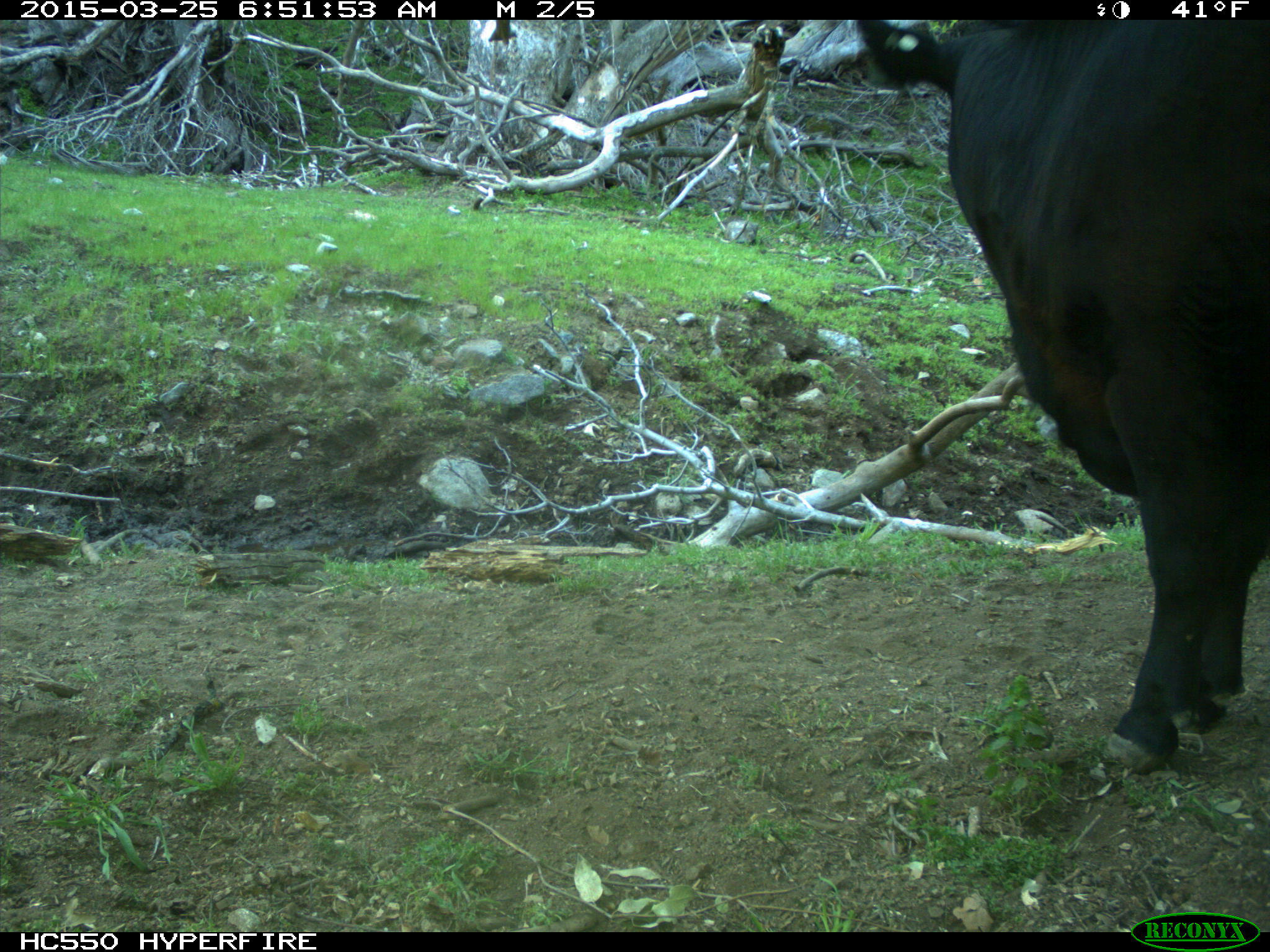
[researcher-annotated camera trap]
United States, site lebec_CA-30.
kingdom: Animalia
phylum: Chordata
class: Mammalia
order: Artiodactyla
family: Bovidae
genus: Bos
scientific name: Bos taurus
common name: domestic cow